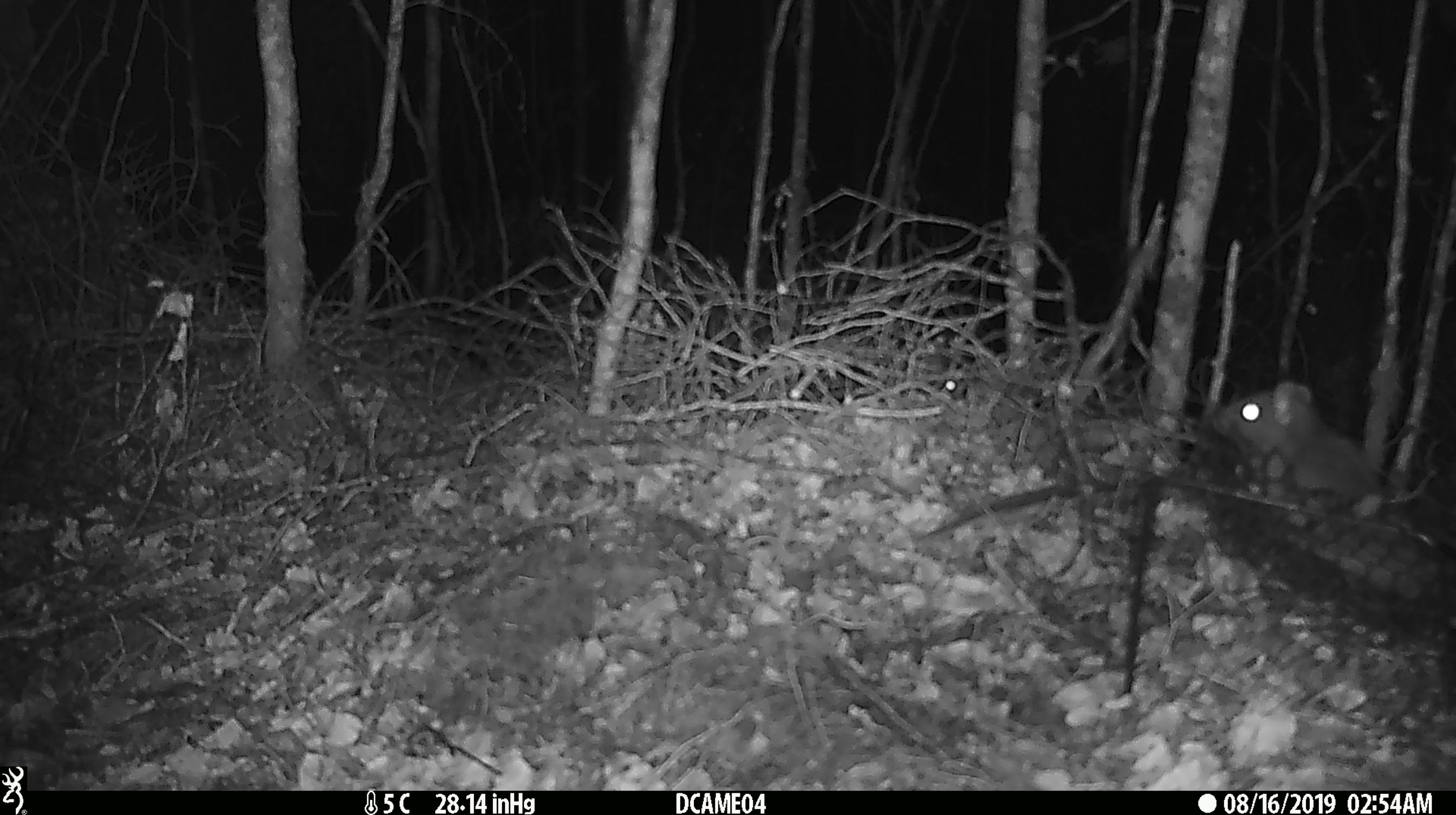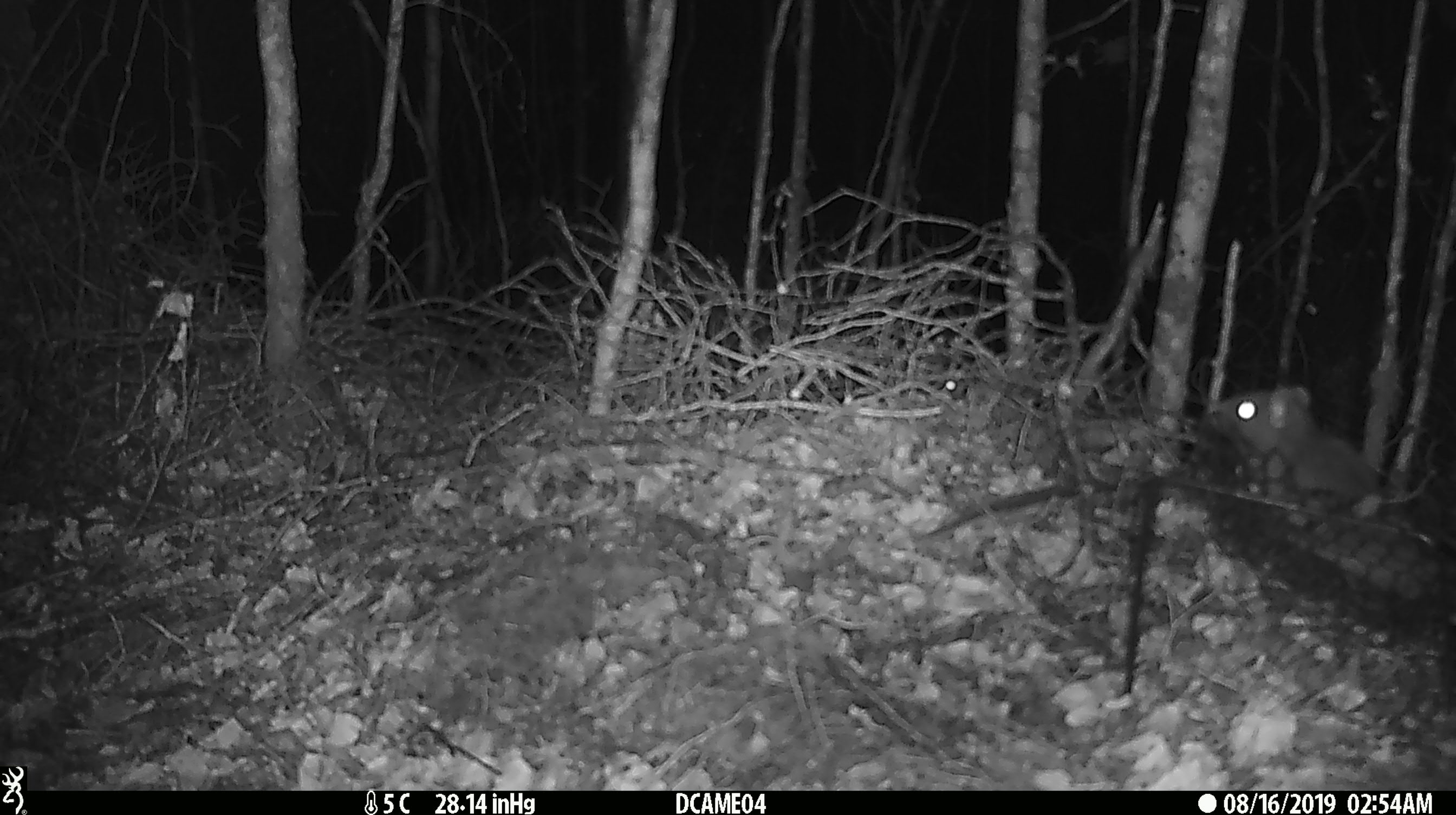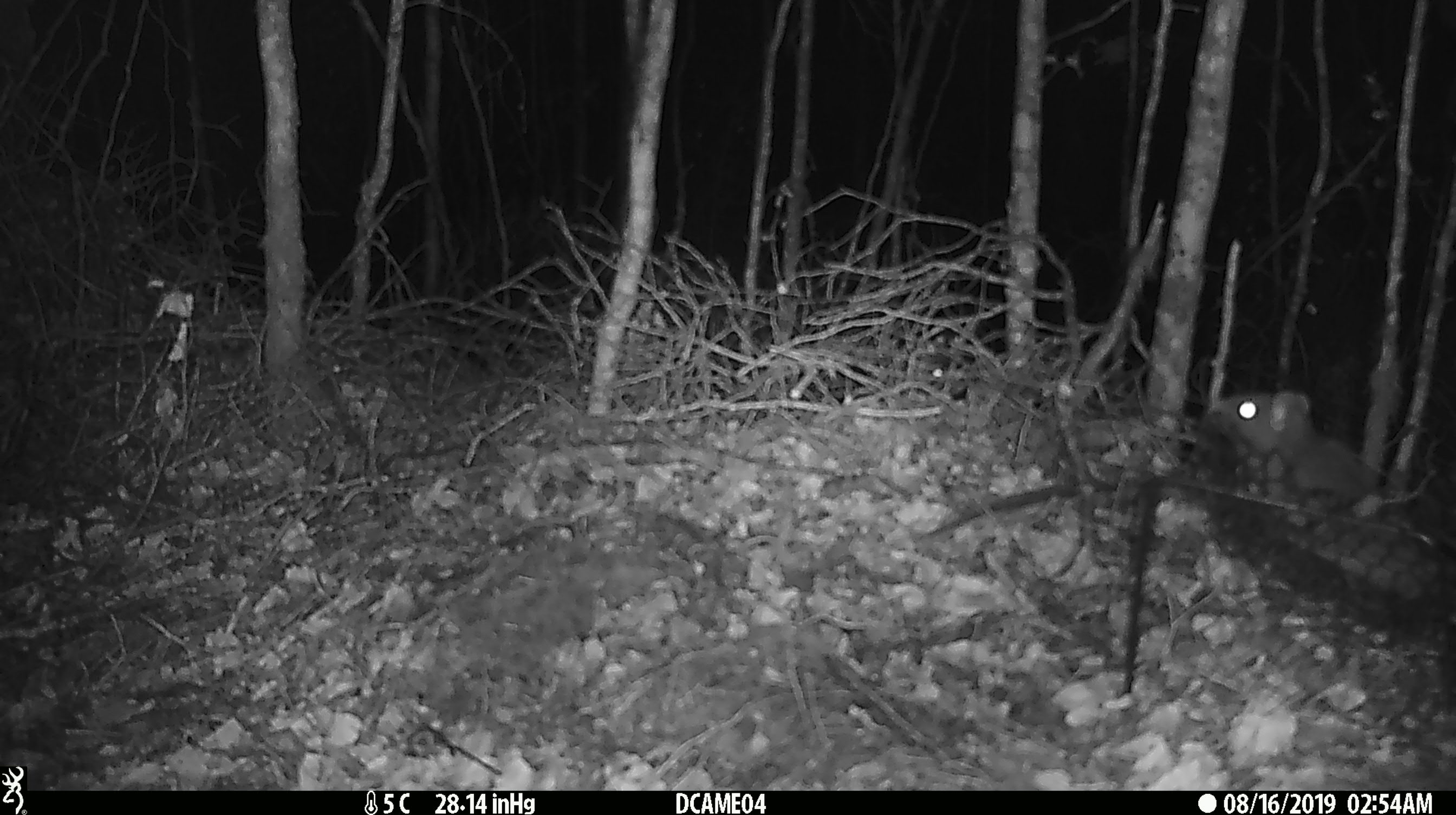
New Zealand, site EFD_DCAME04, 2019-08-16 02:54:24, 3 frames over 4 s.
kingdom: Animalia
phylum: Chordata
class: Mammalia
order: Rodentia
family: Muridae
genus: Rattus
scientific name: Rattus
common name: rat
Rat (Rattus).